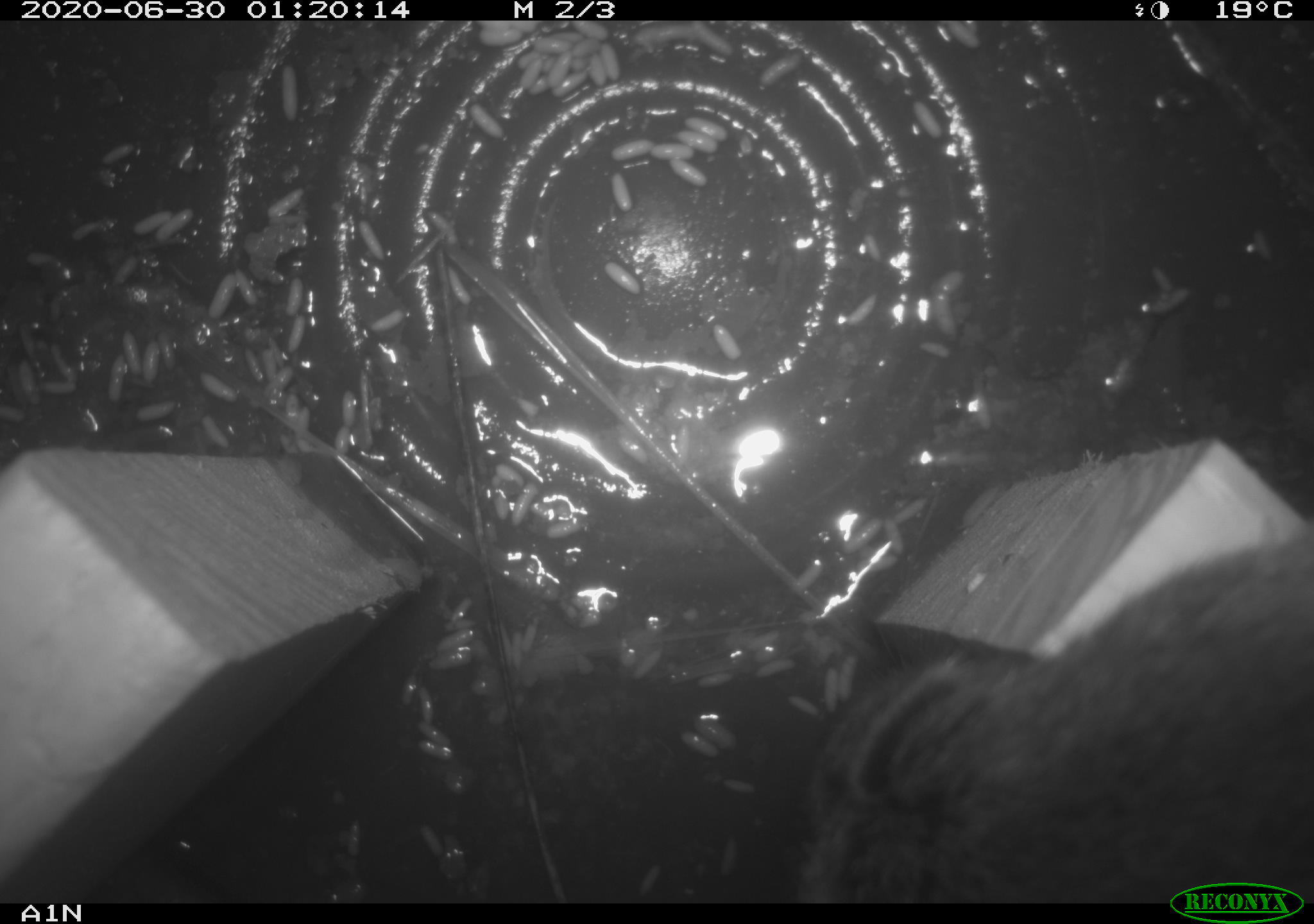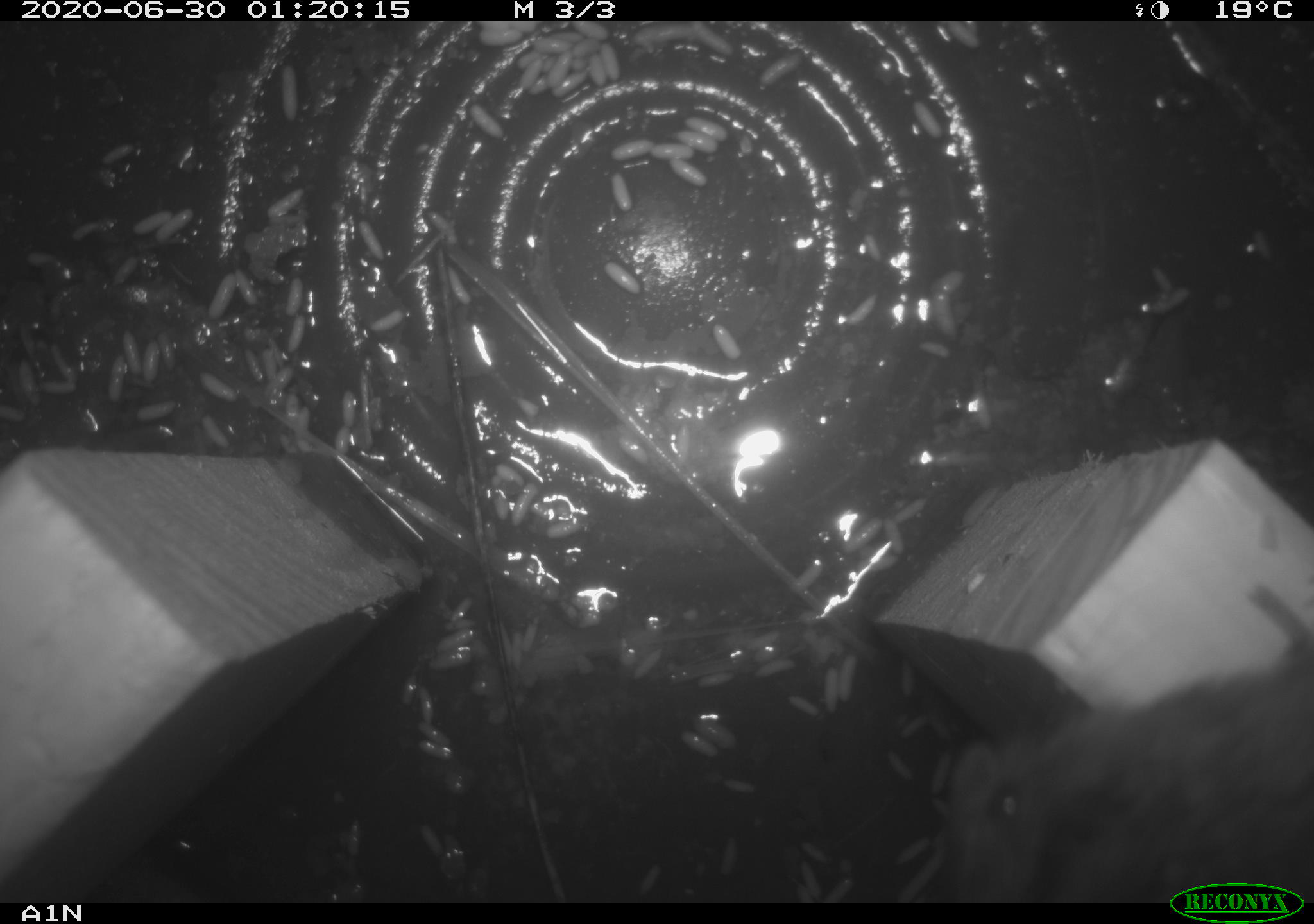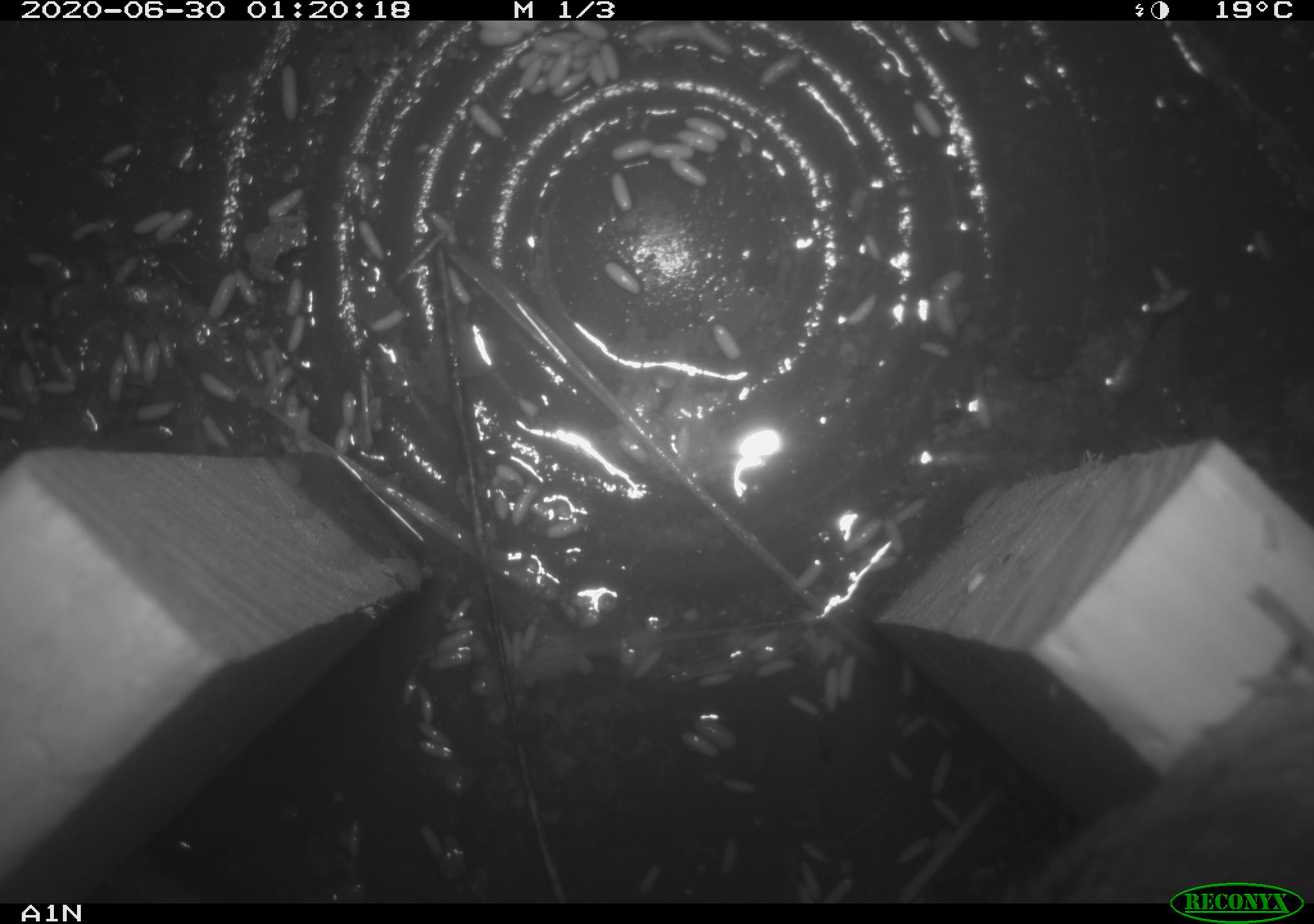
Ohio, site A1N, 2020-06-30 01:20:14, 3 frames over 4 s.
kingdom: Animalia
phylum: Chordata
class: Mammalia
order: Rodentia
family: Cricetidae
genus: Microtus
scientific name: Microtus pennsylvanicus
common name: meadow vole